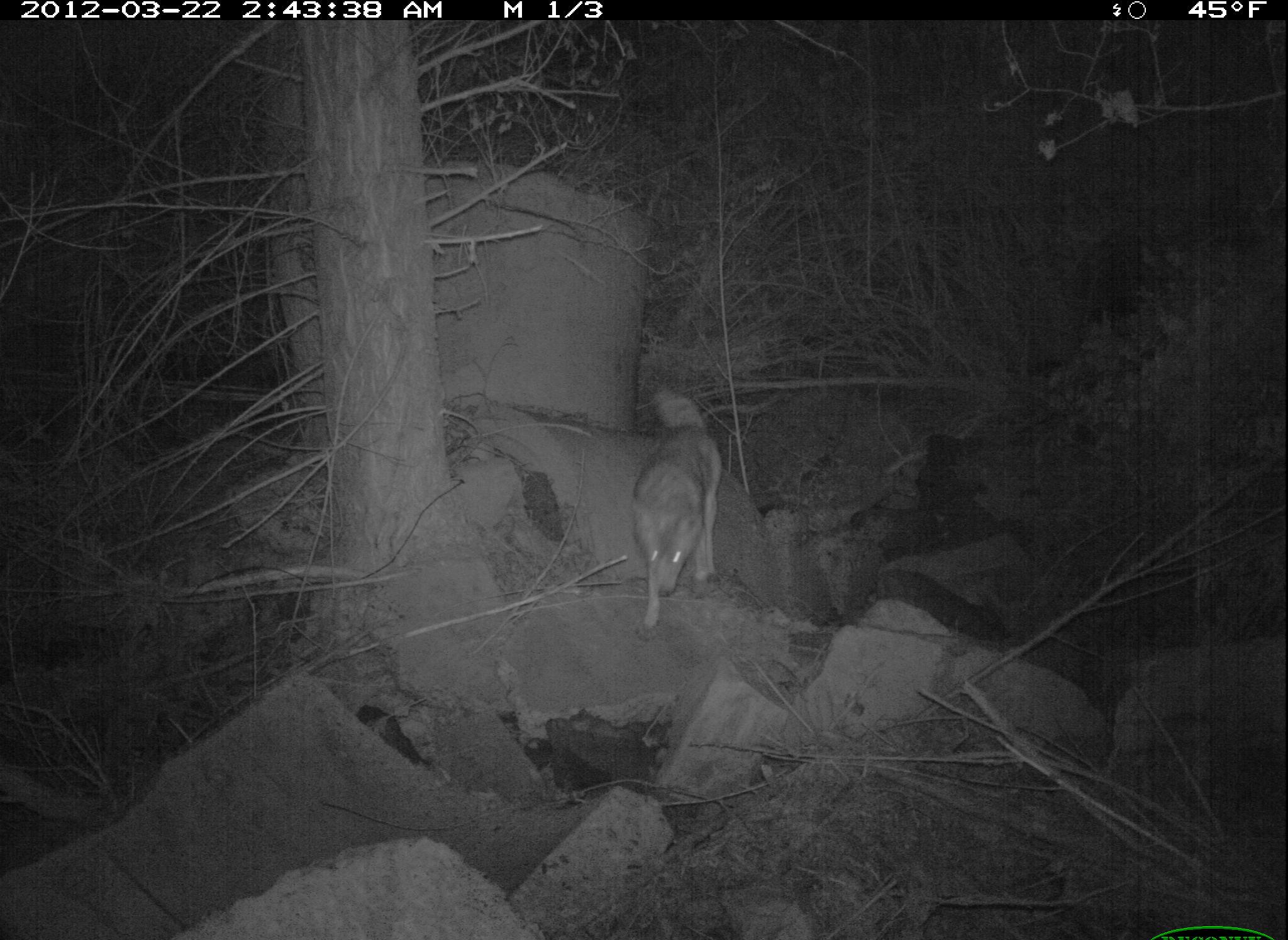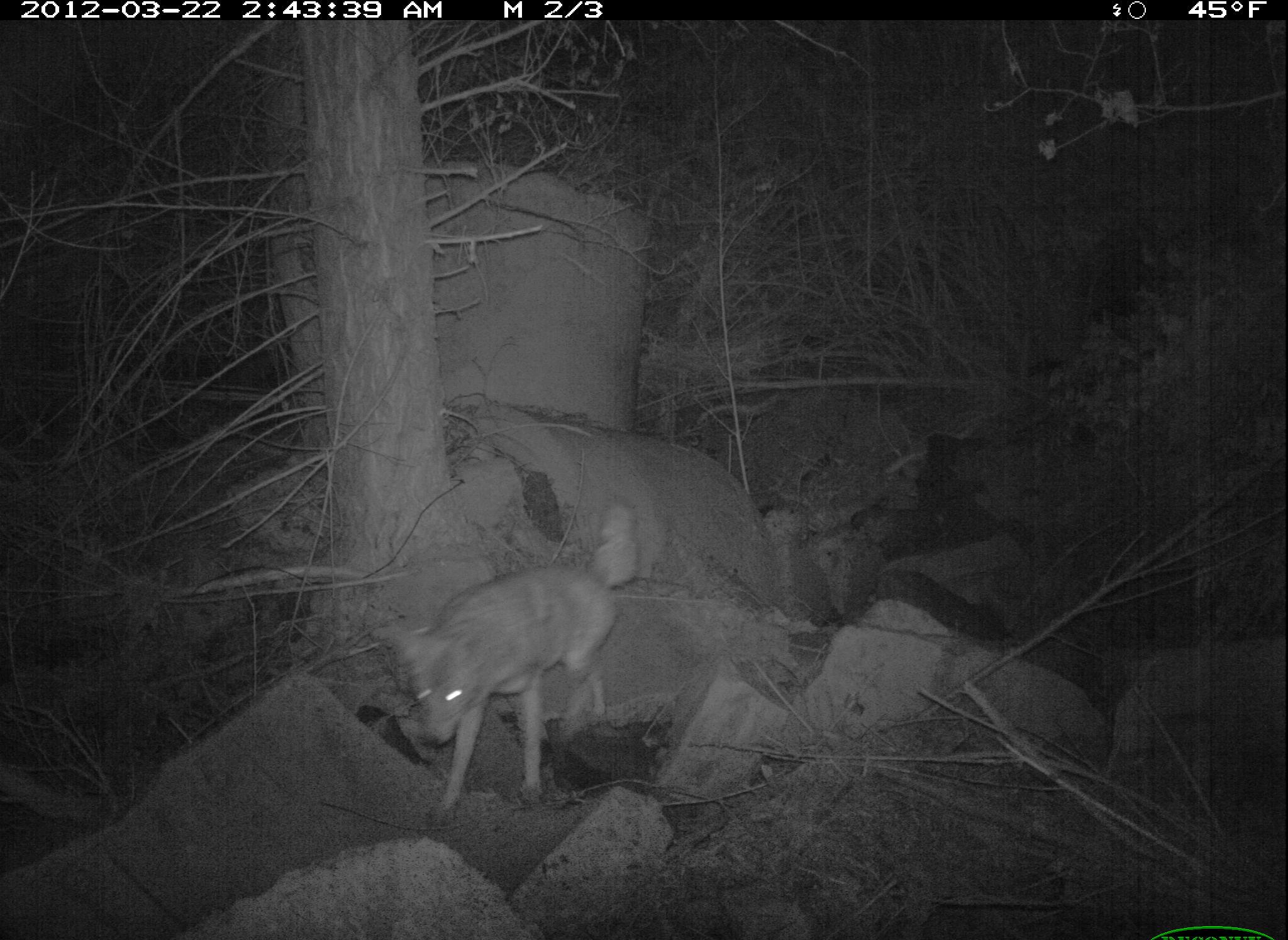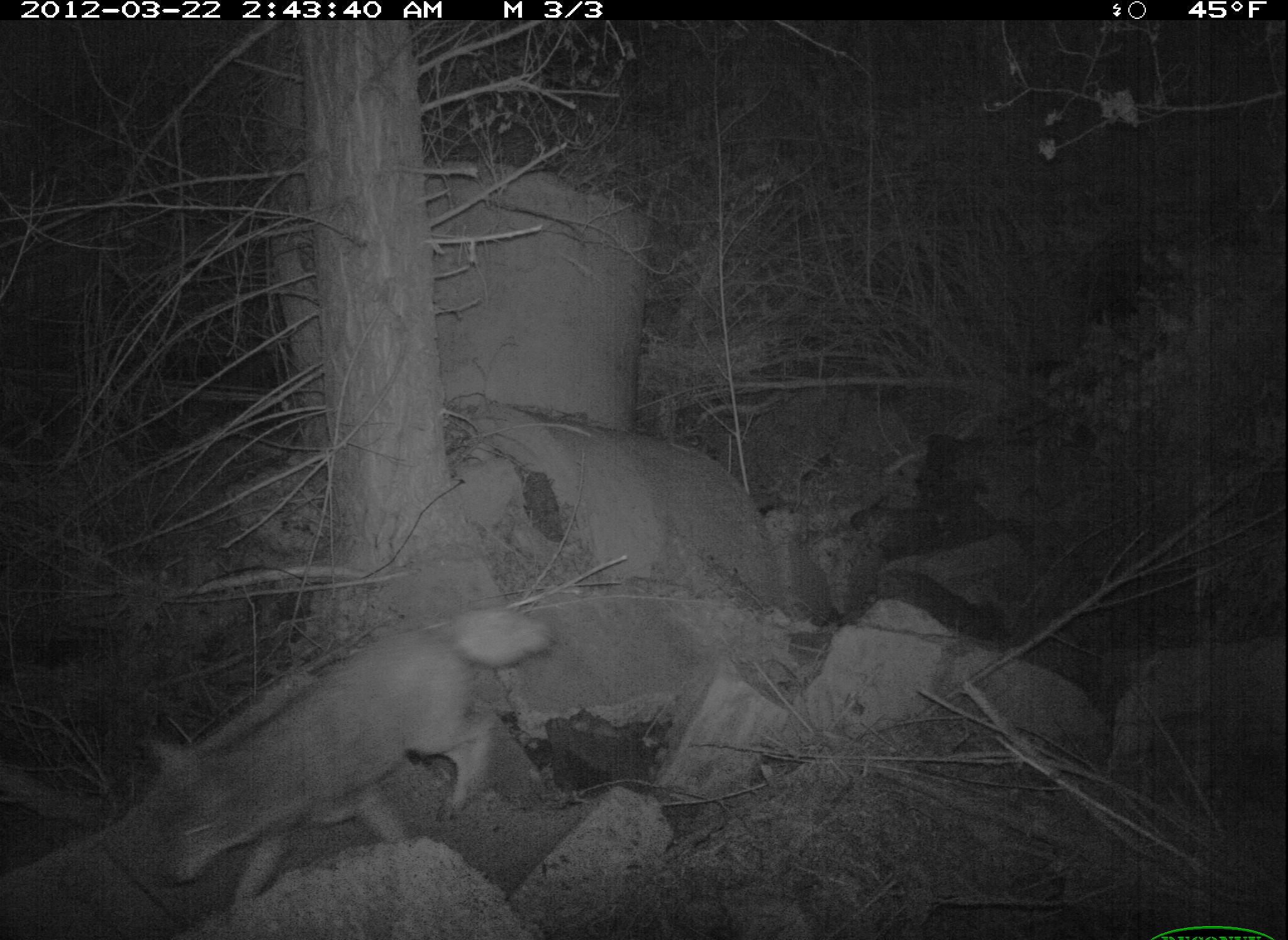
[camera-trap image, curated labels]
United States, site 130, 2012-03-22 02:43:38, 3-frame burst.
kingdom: Animalia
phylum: Chordata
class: Mammalia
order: Carnivora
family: Canidae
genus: Canis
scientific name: Canis latrans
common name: coyote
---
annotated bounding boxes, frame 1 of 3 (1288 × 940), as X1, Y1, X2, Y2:
coyote: 626, 382, 736, 636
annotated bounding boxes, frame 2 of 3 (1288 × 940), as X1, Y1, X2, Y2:
coyote: 382, 494, 654, 825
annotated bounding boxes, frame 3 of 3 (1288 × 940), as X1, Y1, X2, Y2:
coyote: 138, 599, 544, 915